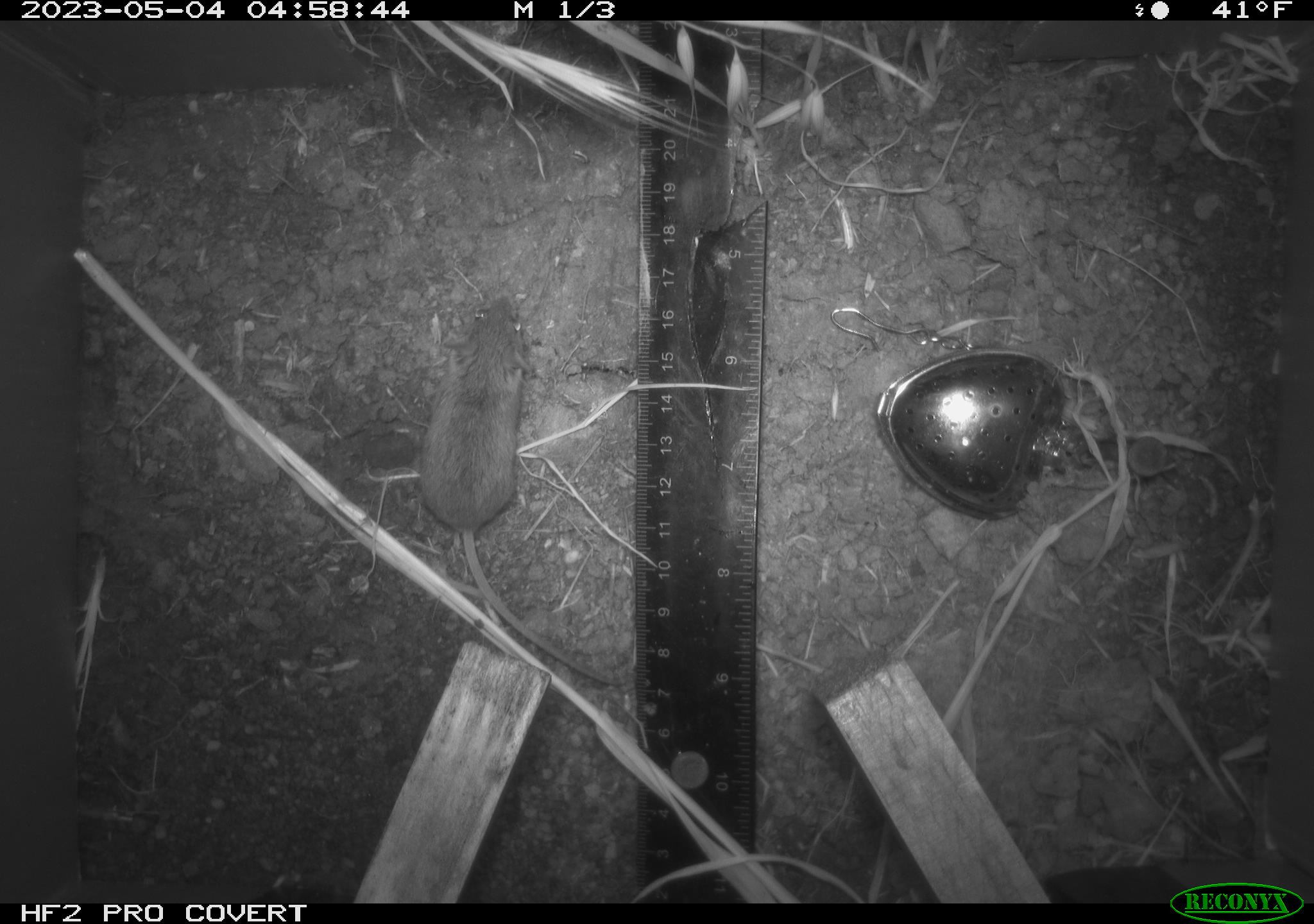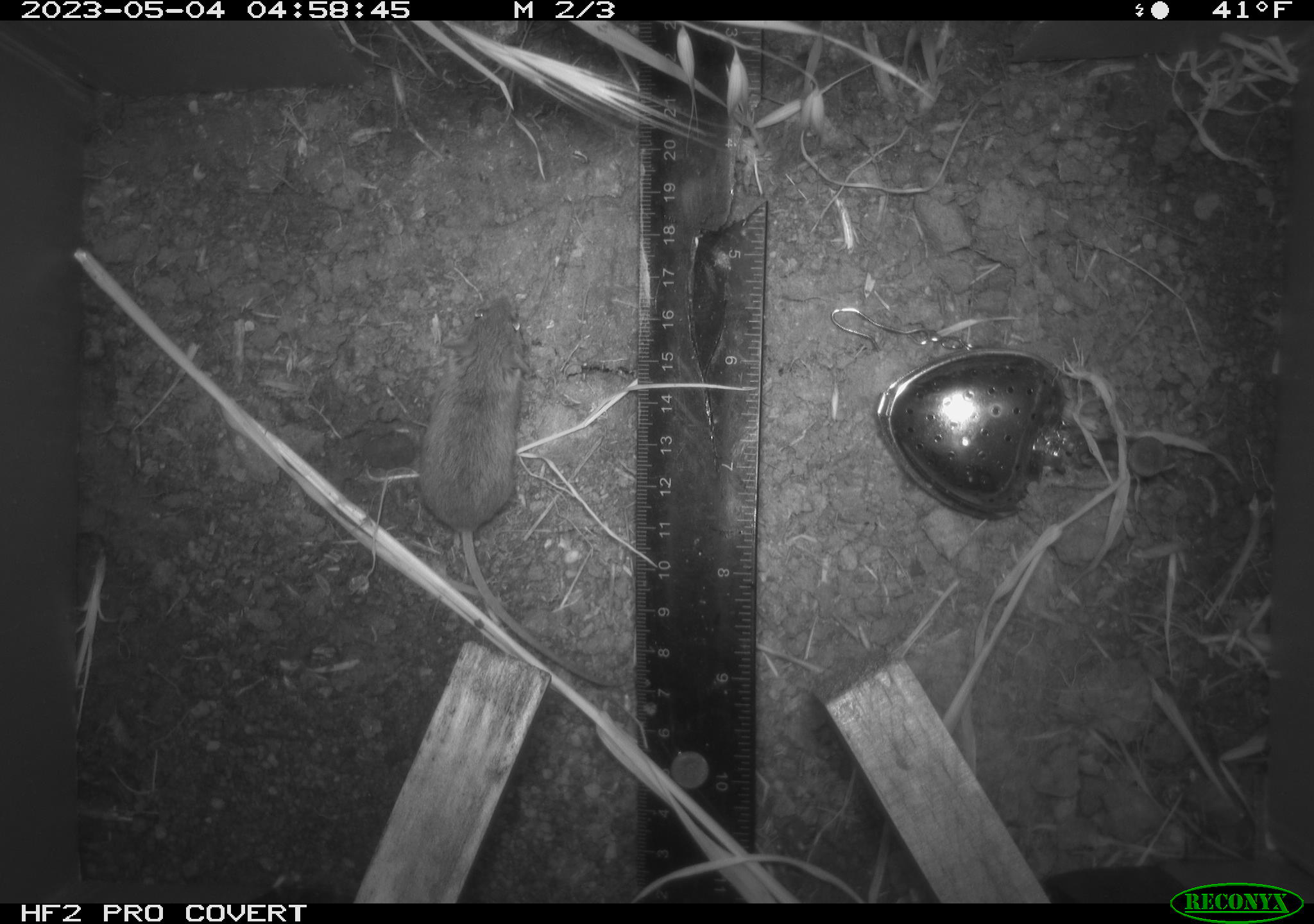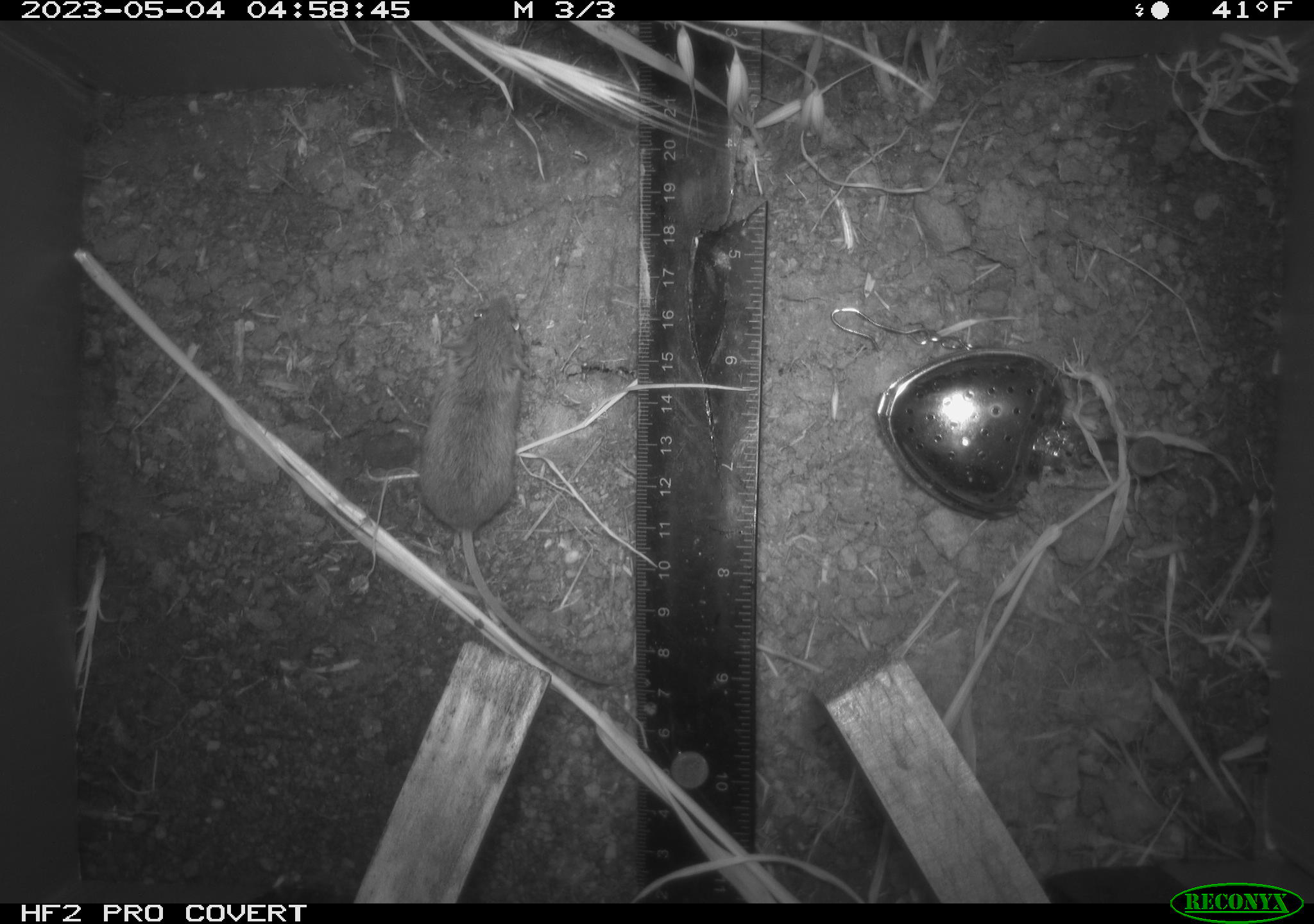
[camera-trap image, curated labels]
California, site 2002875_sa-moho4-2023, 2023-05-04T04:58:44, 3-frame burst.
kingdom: Animalia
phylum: Chordata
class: Mammalia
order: Rodentia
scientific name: Rodentia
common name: mouse species